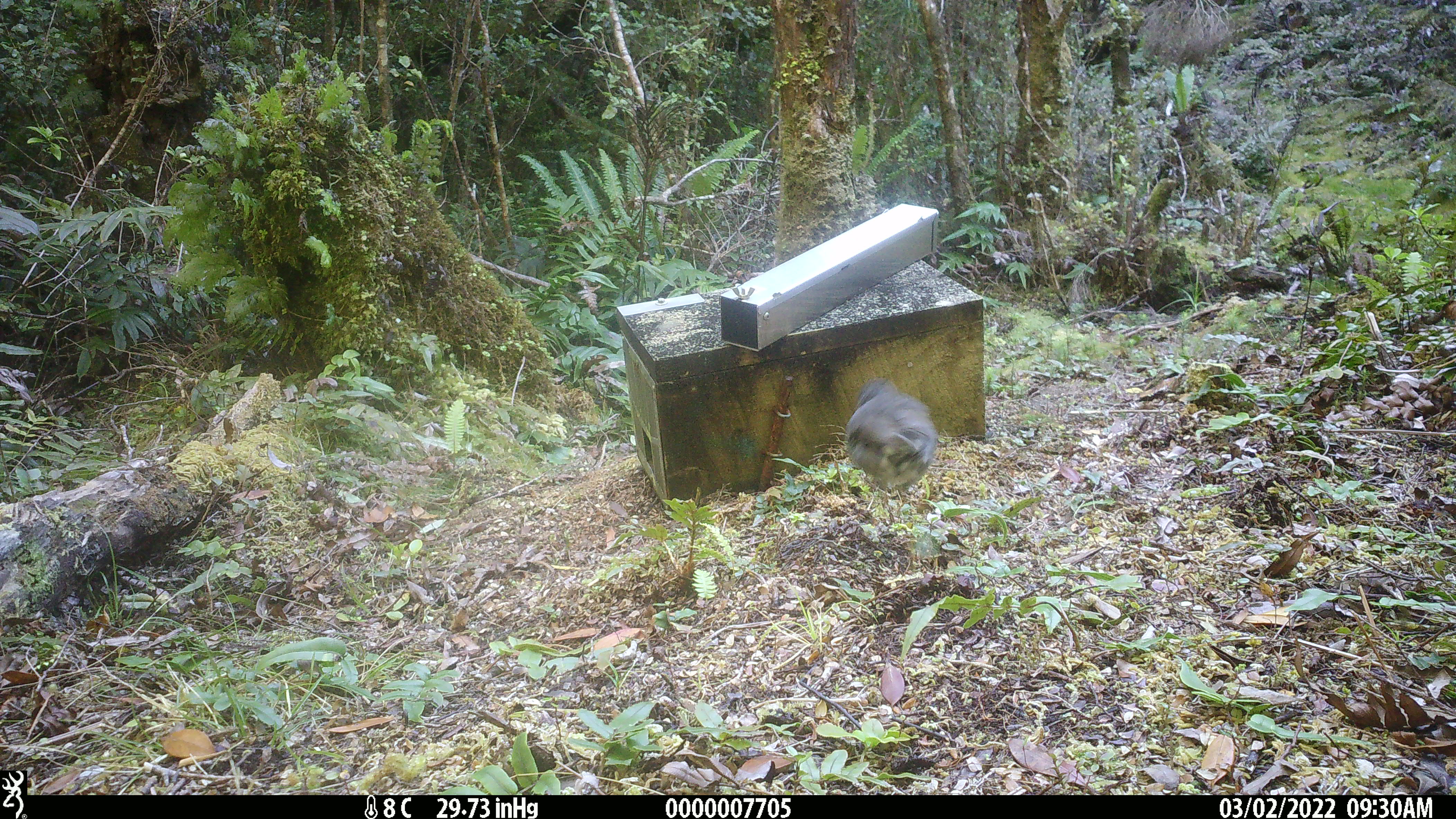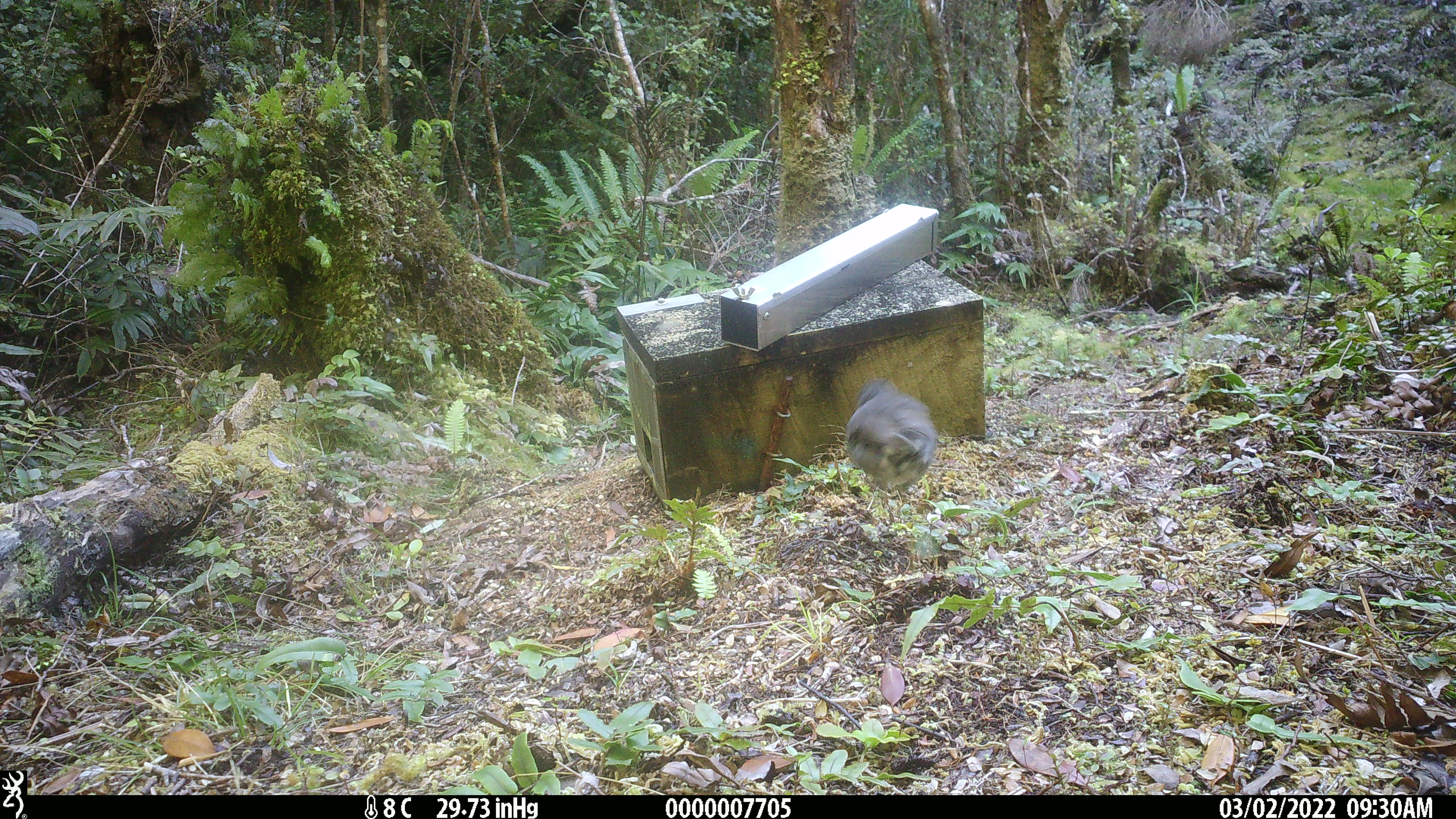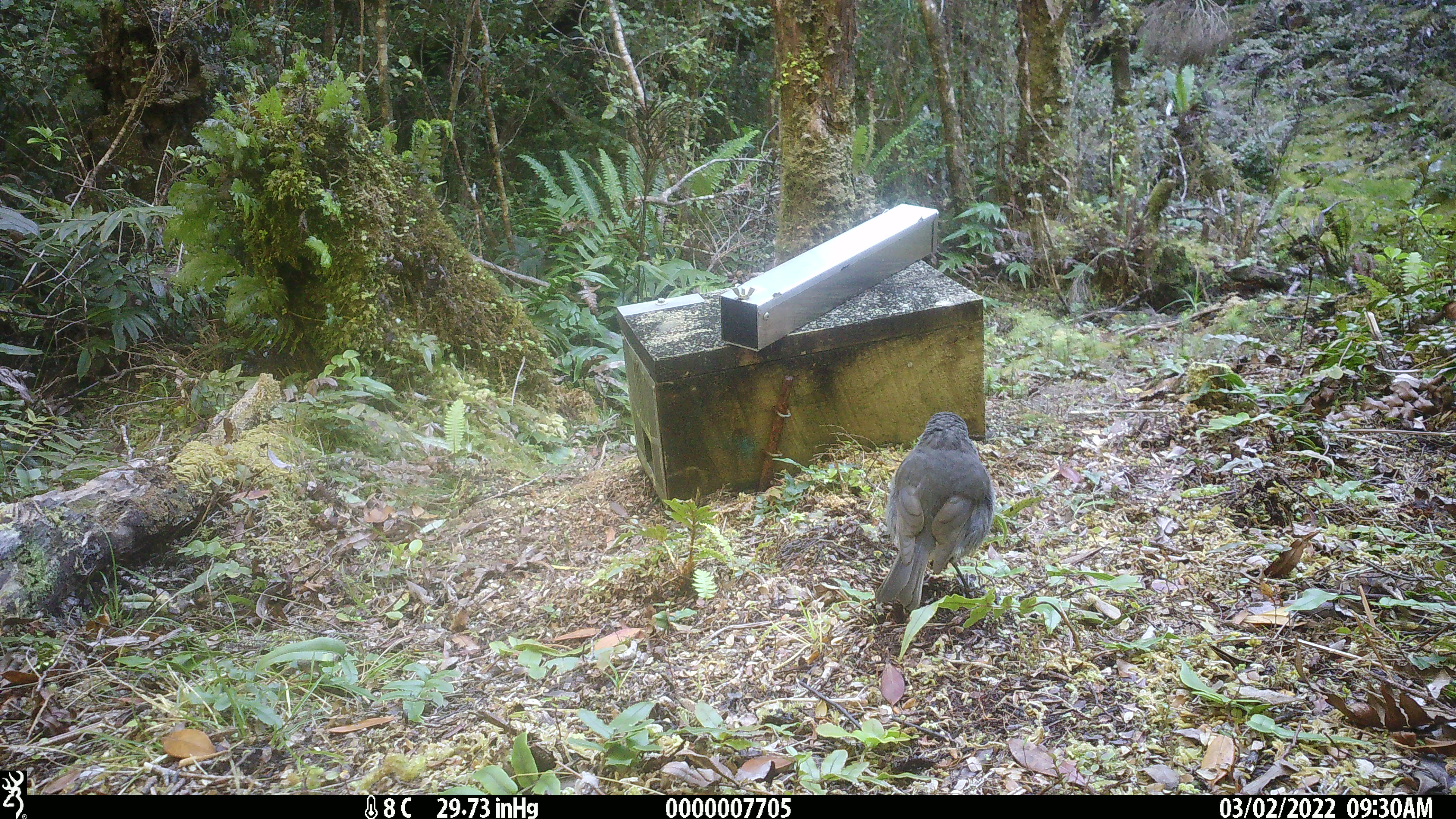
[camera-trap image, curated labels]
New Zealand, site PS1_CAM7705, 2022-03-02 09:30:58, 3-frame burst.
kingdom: Animalia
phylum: Chordata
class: Aves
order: Passeriformes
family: Petroicidae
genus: Petroica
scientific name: Petroica australis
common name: new zealand robin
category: robin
Robin (new zealand robin) (Petroica australis).